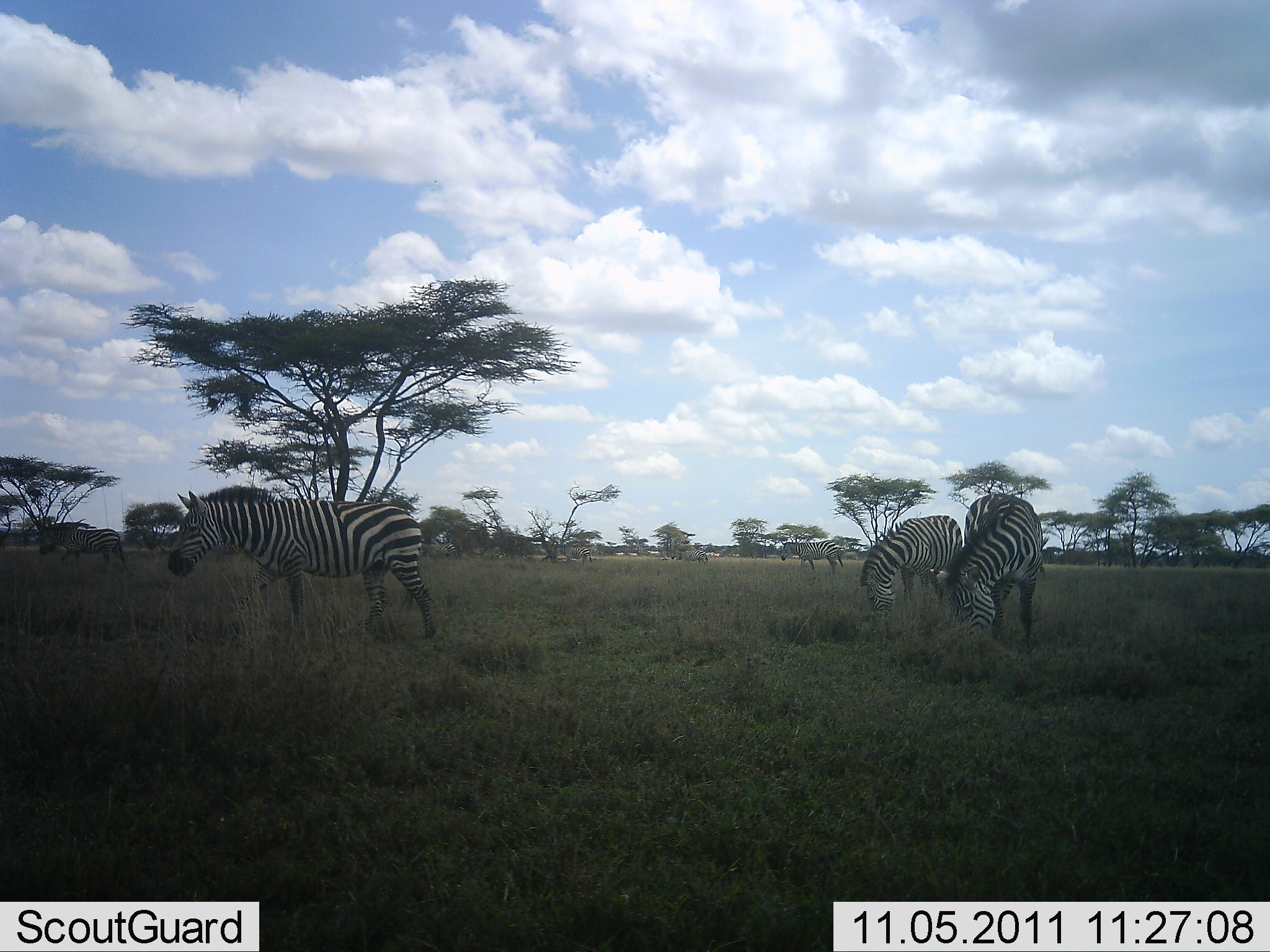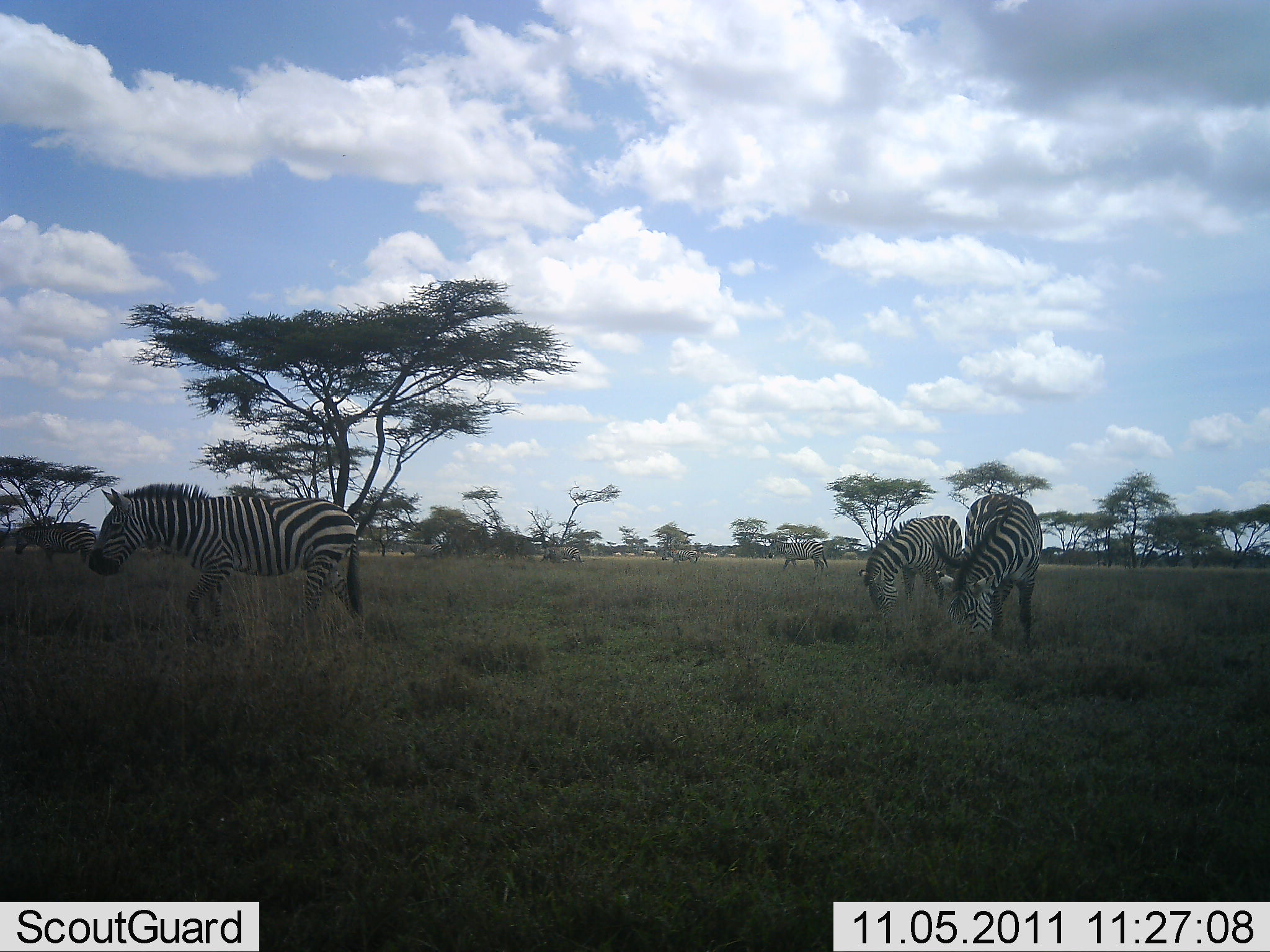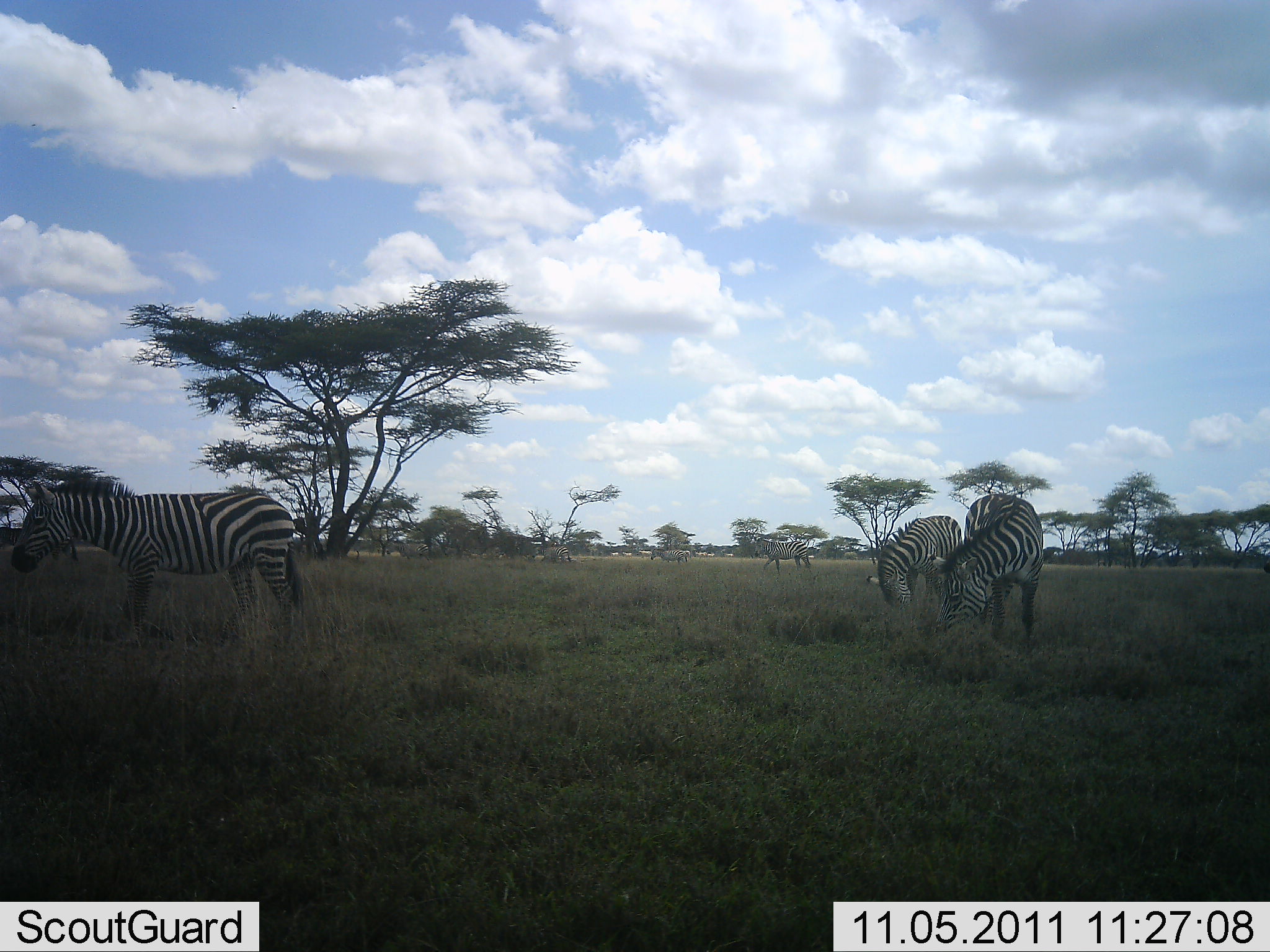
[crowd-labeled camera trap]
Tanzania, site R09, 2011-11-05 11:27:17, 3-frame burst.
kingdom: Animalia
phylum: Chordata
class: Mammalia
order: Perissodactyla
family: Equidae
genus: Equus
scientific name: Equus quagga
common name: plains zebra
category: zebra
Zebra (plains zebra) (Equus quagga), count 8. Behavior (volunteer vote fractions): standing 50%, resting 0%, moving 50%, interacting 0%. Young present (vote fraction): 0%. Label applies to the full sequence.